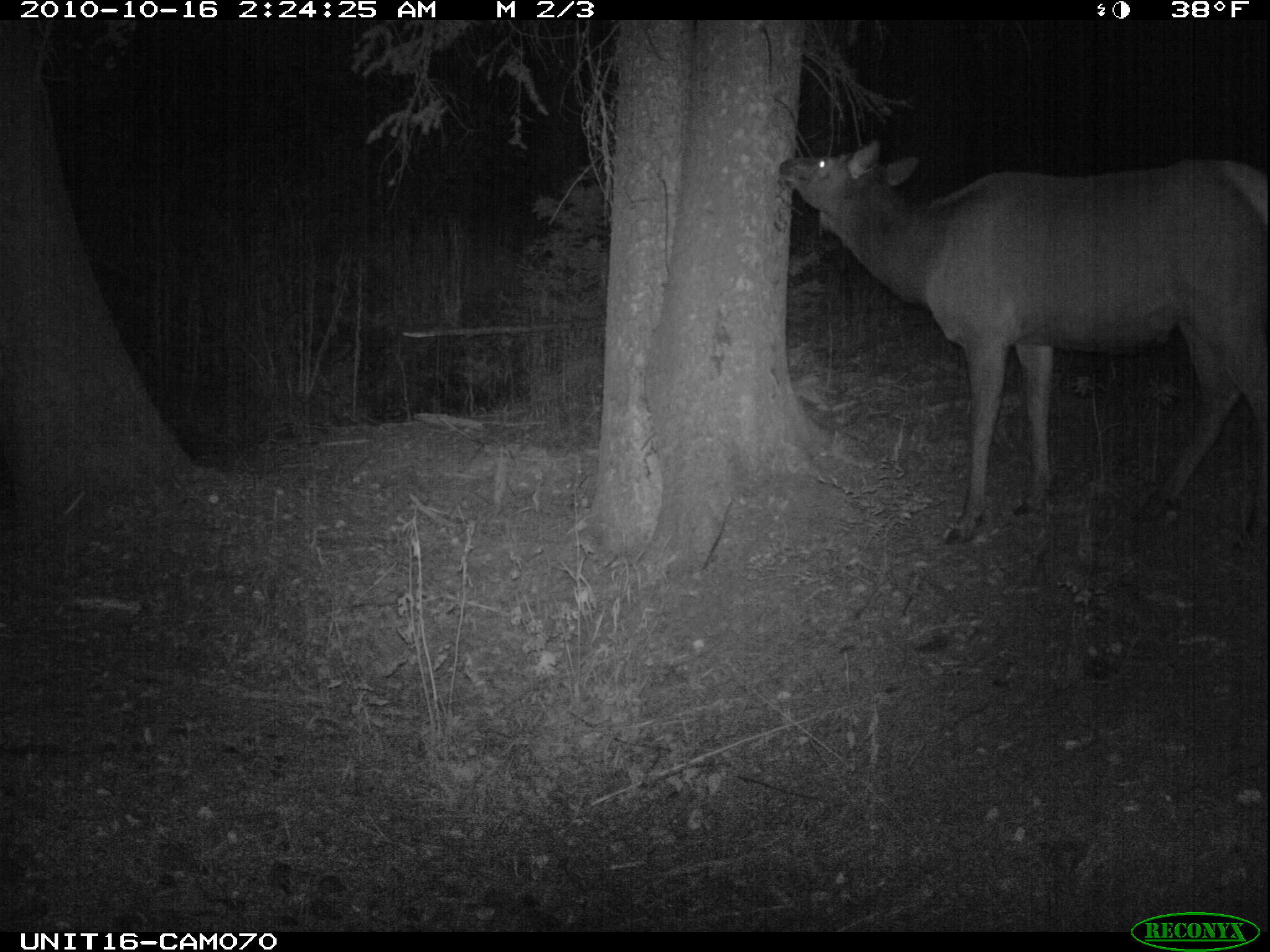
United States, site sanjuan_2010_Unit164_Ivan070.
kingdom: Animalia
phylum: Chordata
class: Mammalia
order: Artiodactyla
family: Cervidae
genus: Cervus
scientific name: Cervus elaphus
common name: red deer